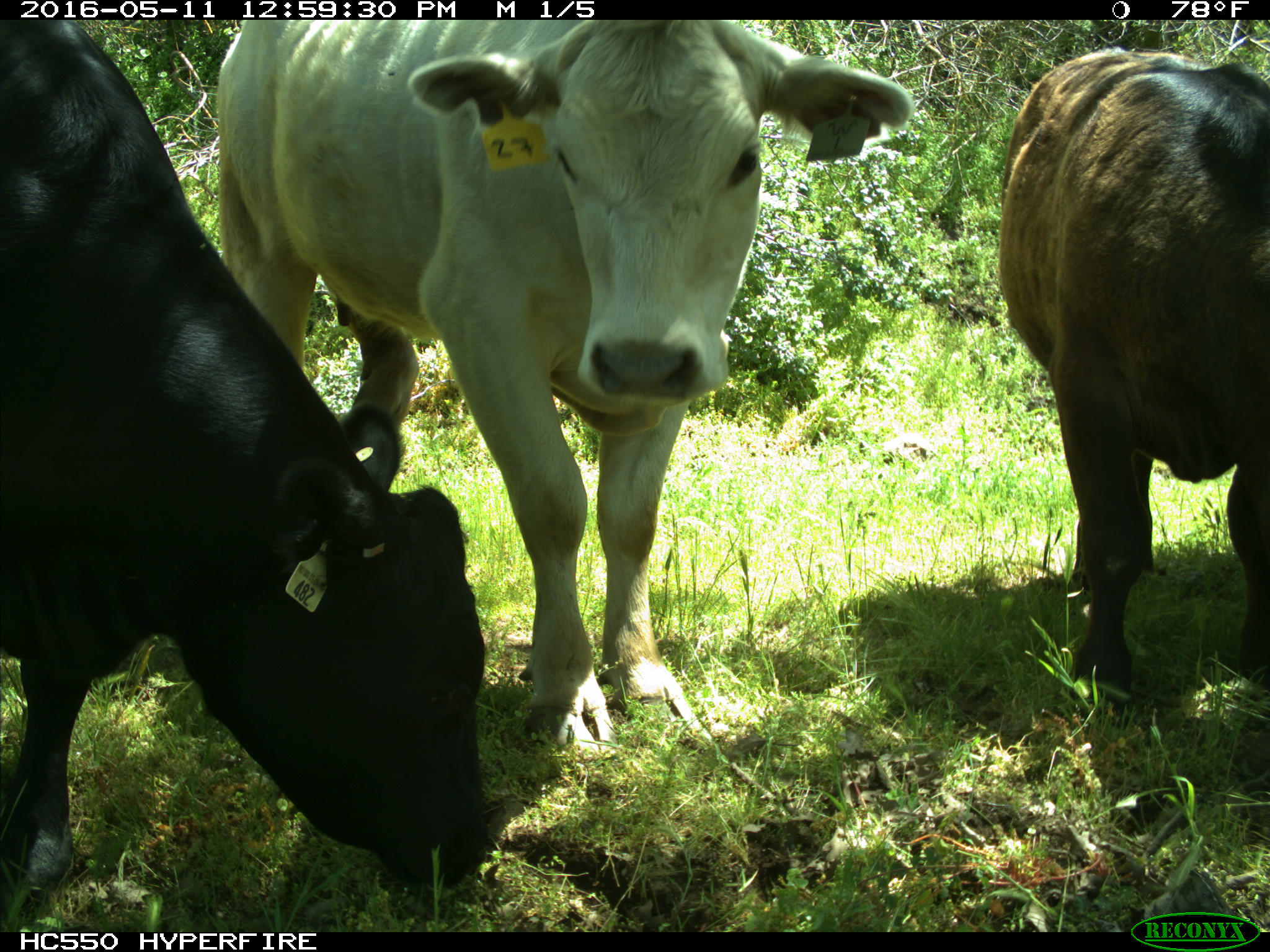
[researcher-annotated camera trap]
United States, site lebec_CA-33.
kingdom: Animalia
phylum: Chordata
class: Mammalia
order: Artiodactyla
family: Bovidae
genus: Bos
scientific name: Bos taurus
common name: domestic cow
Bos taurus (domestic cow).